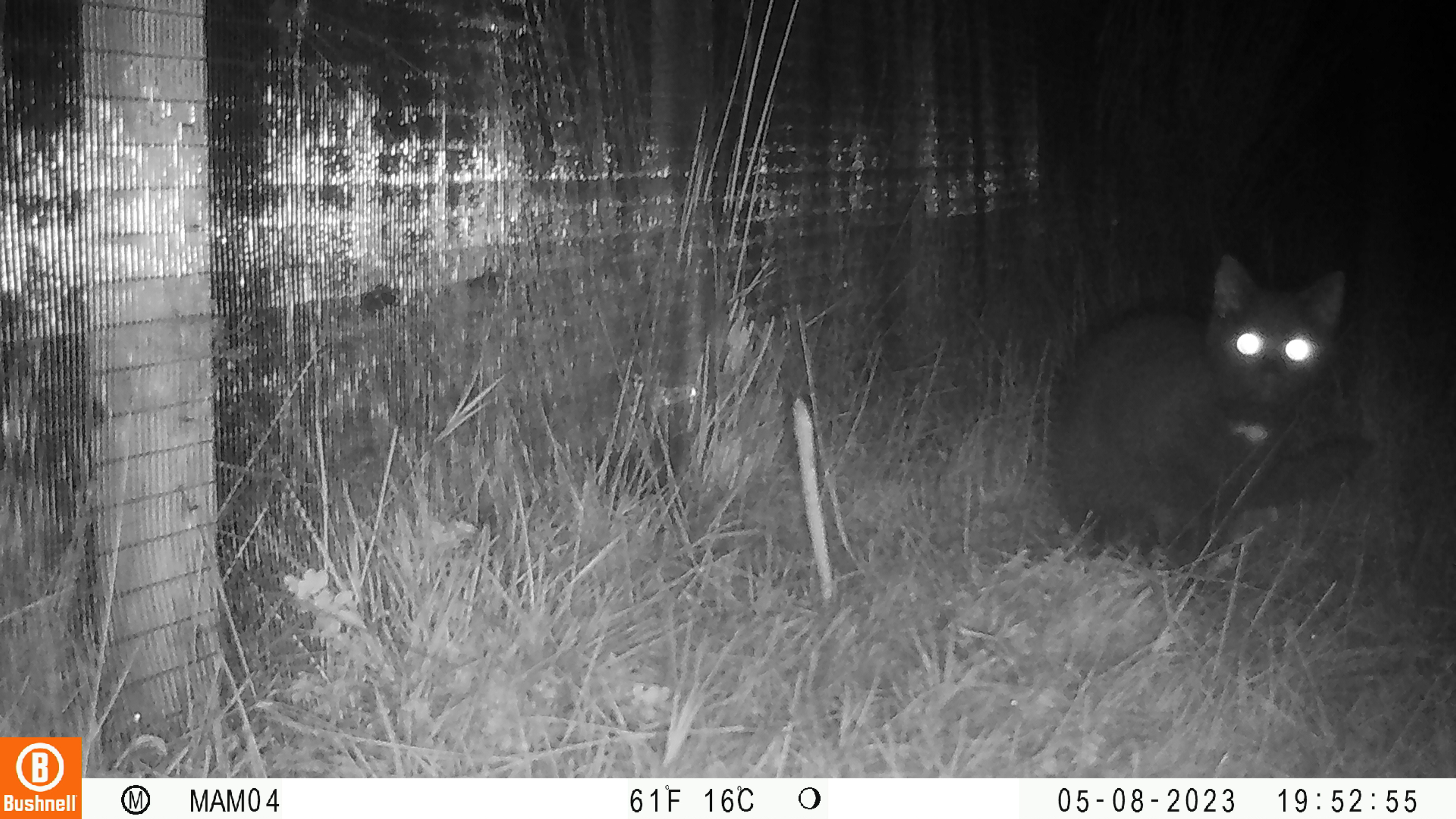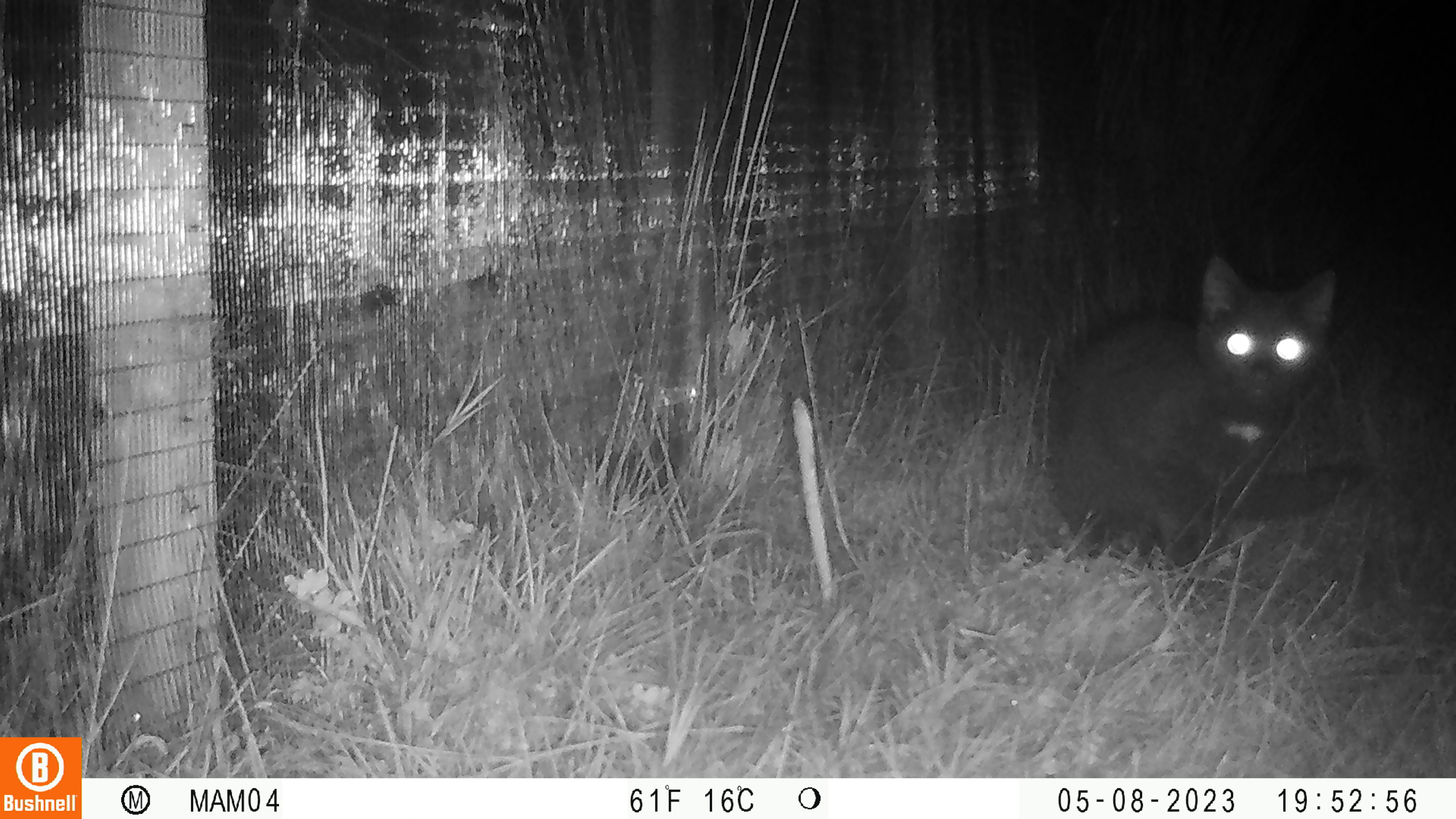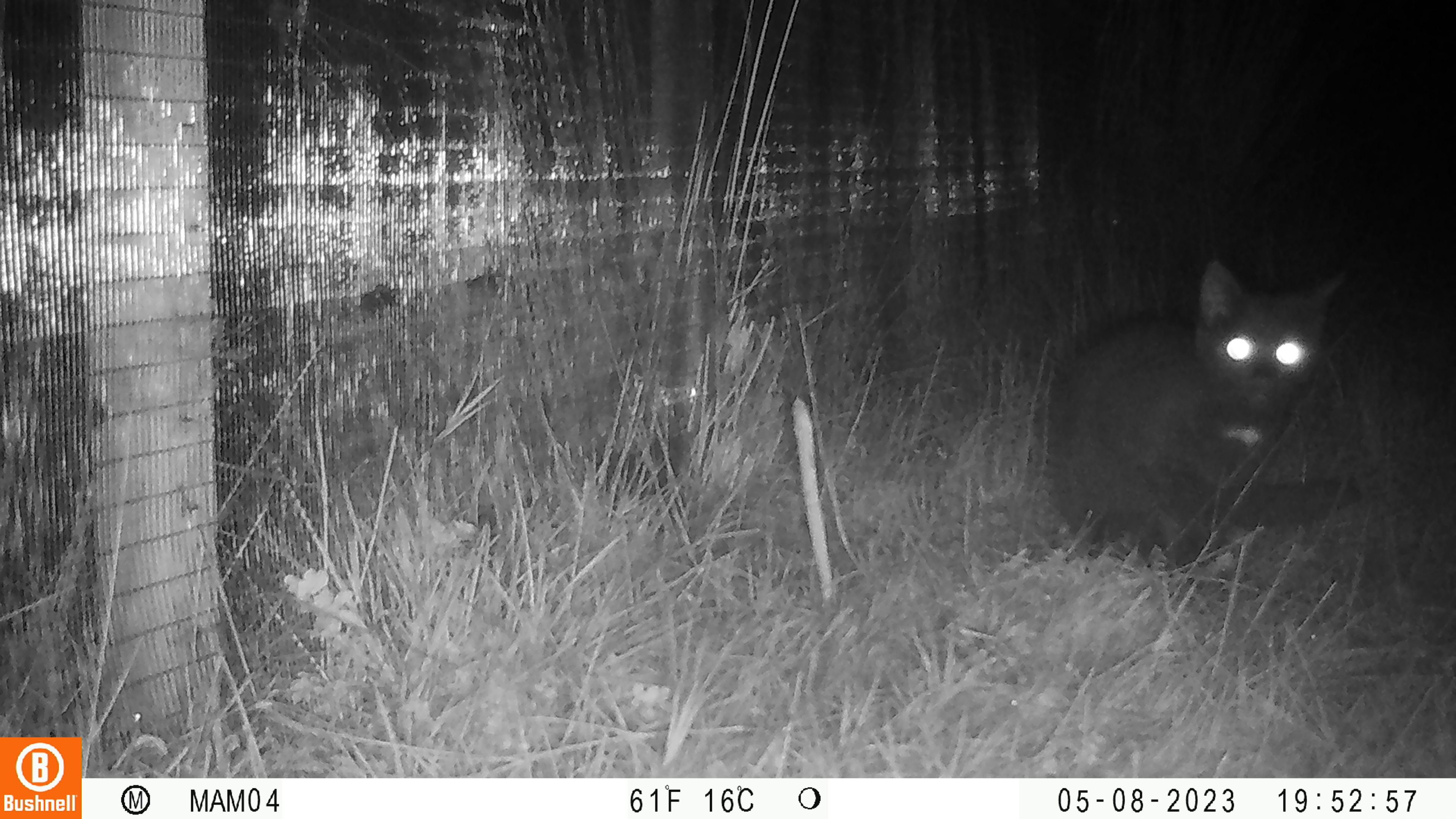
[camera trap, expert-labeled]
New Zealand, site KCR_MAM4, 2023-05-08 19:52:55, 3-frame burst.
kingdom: Animalia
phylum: Chordata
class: Mammalia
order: Carnivora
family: Felidae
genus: Felis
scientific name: Felis catus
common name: domestic cat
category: cat